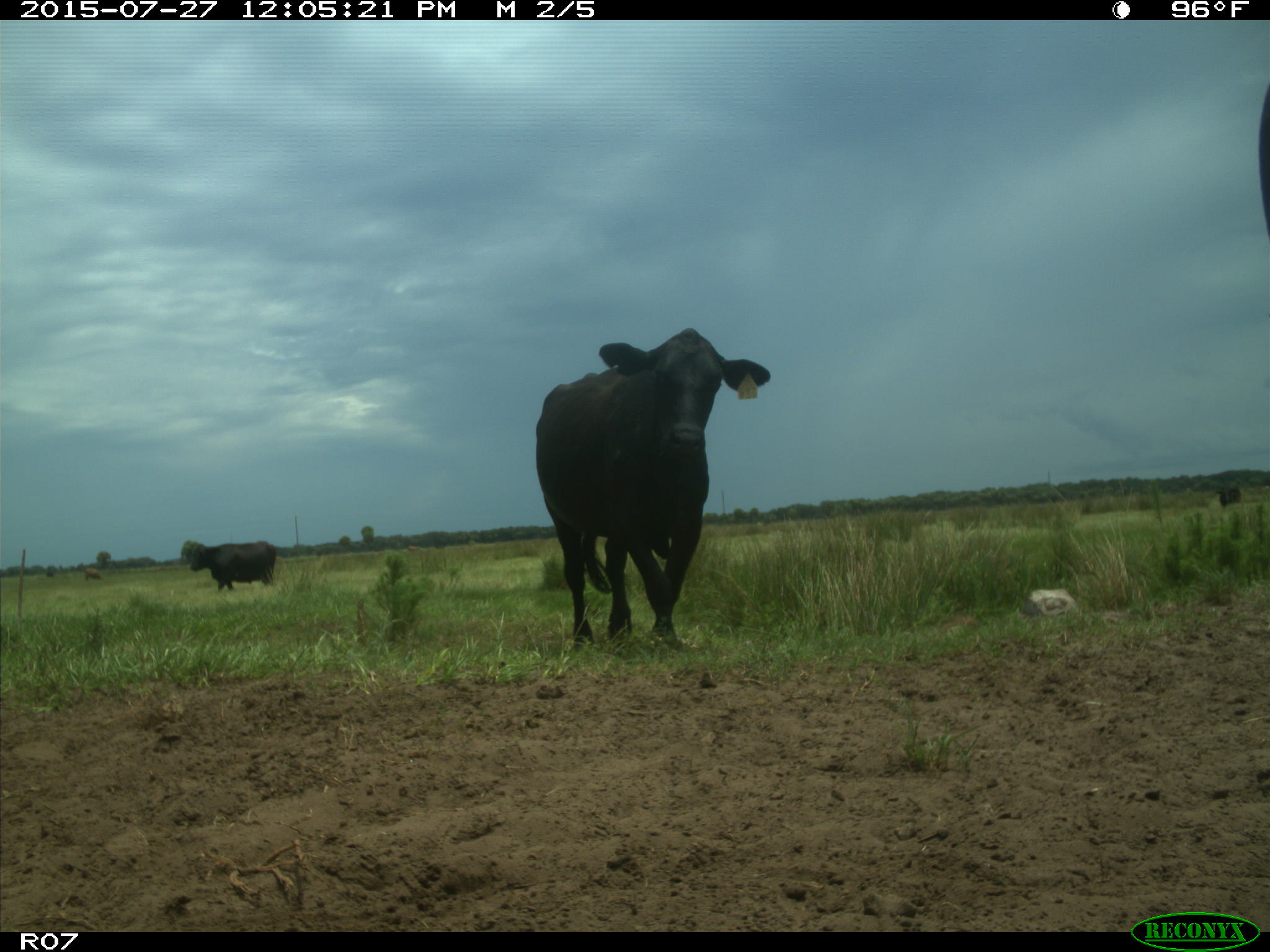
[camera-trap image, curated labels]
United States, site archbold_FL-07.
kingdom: Animalia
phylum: Chordata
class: Mammalia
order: Artiodactyla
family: Bovidae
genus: Bos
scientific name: Bos taurus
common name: domestic cow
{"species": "Bos taurus (domestic cow)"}